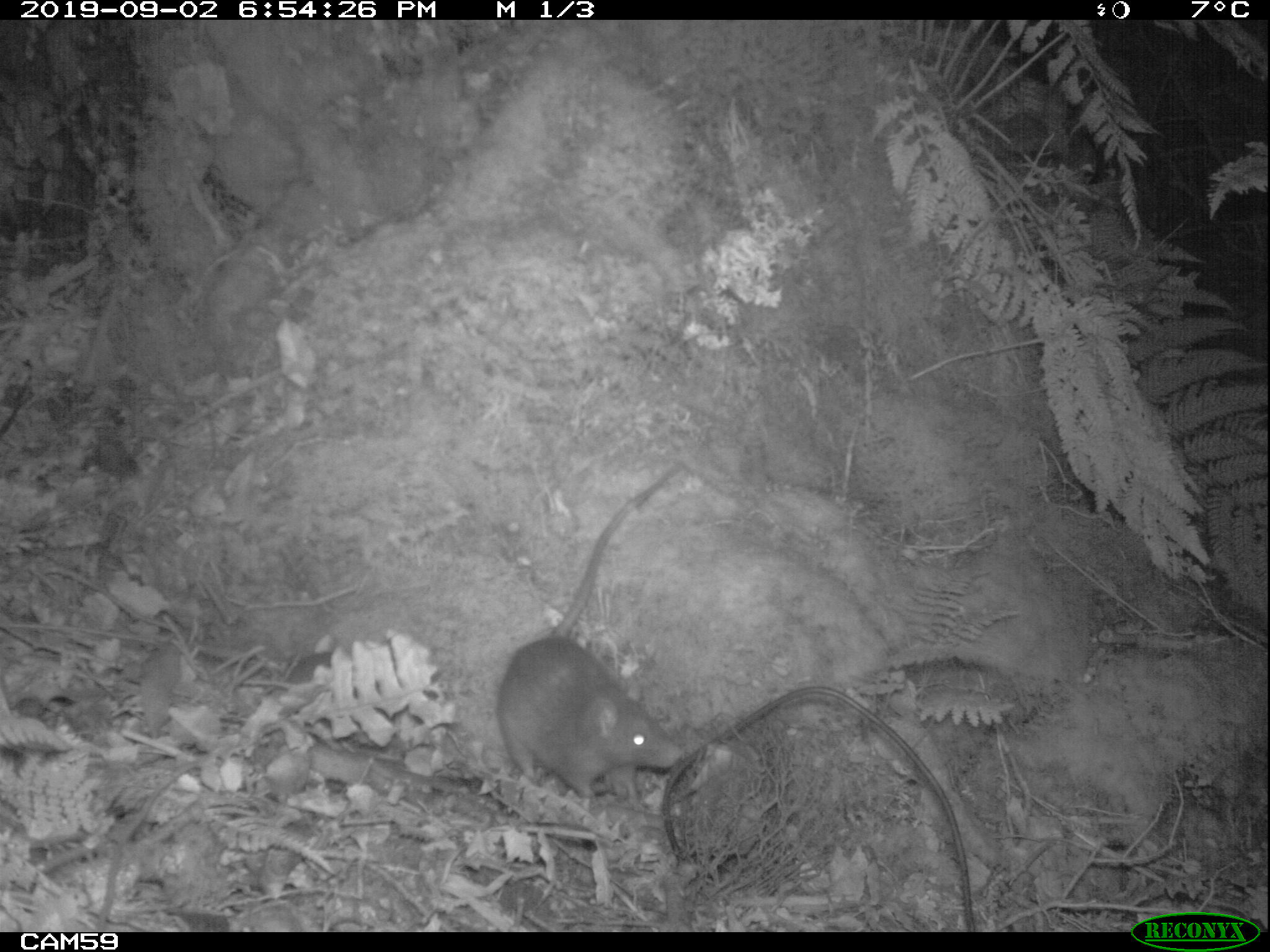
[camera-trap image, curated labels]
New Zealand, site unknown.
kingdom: Animalia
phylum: Chordata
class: Mammalia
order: Rodentia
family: Muridae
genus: Rattus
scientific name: Rattus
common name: rat